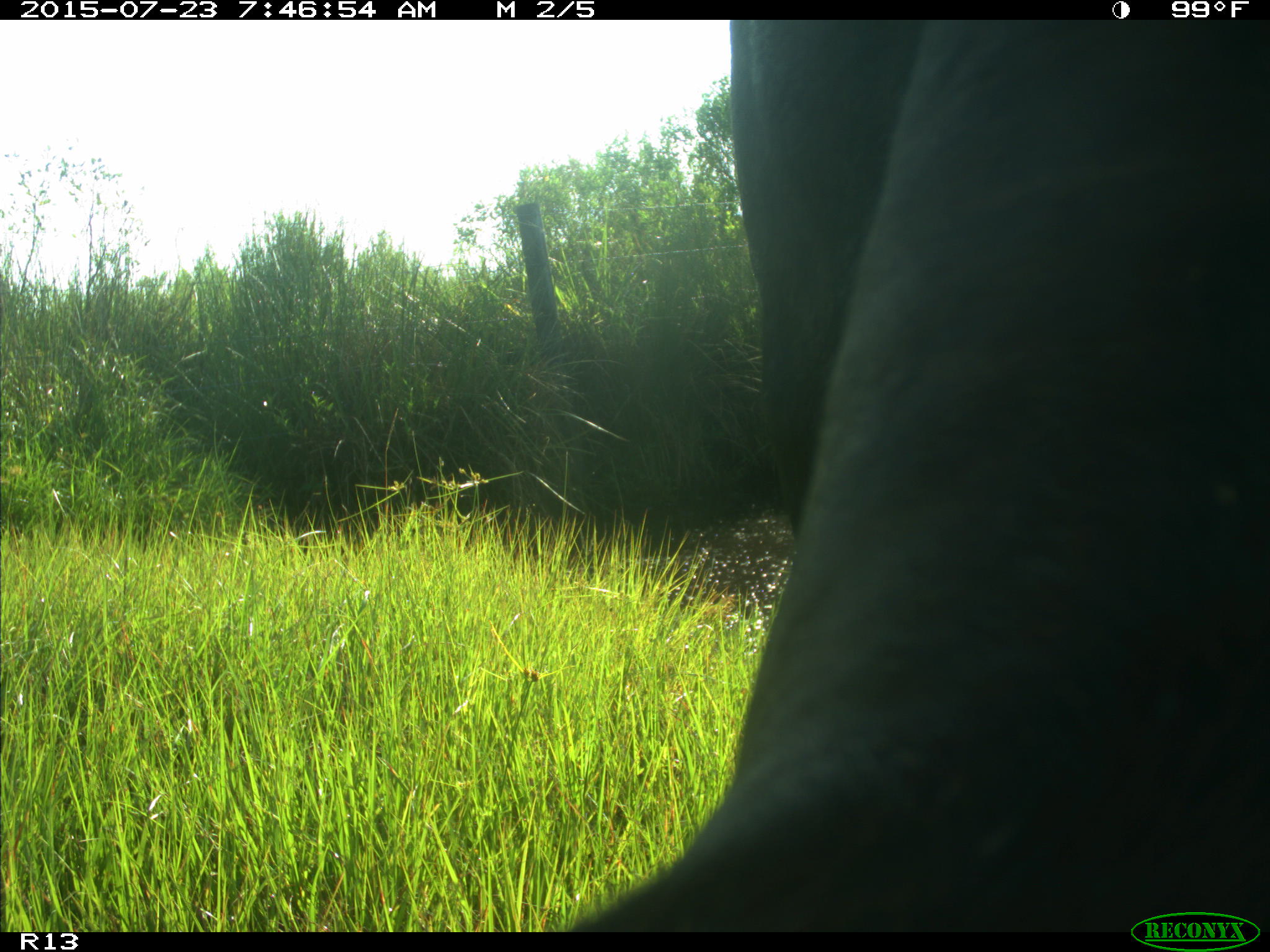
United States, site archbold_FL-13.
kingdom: Animalia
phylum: Chordata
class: Mammalia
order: Artiodactyla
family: Bovidae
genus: Bos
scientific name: Bos taurus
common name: domestic cow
Bos taurus (domestic cow).